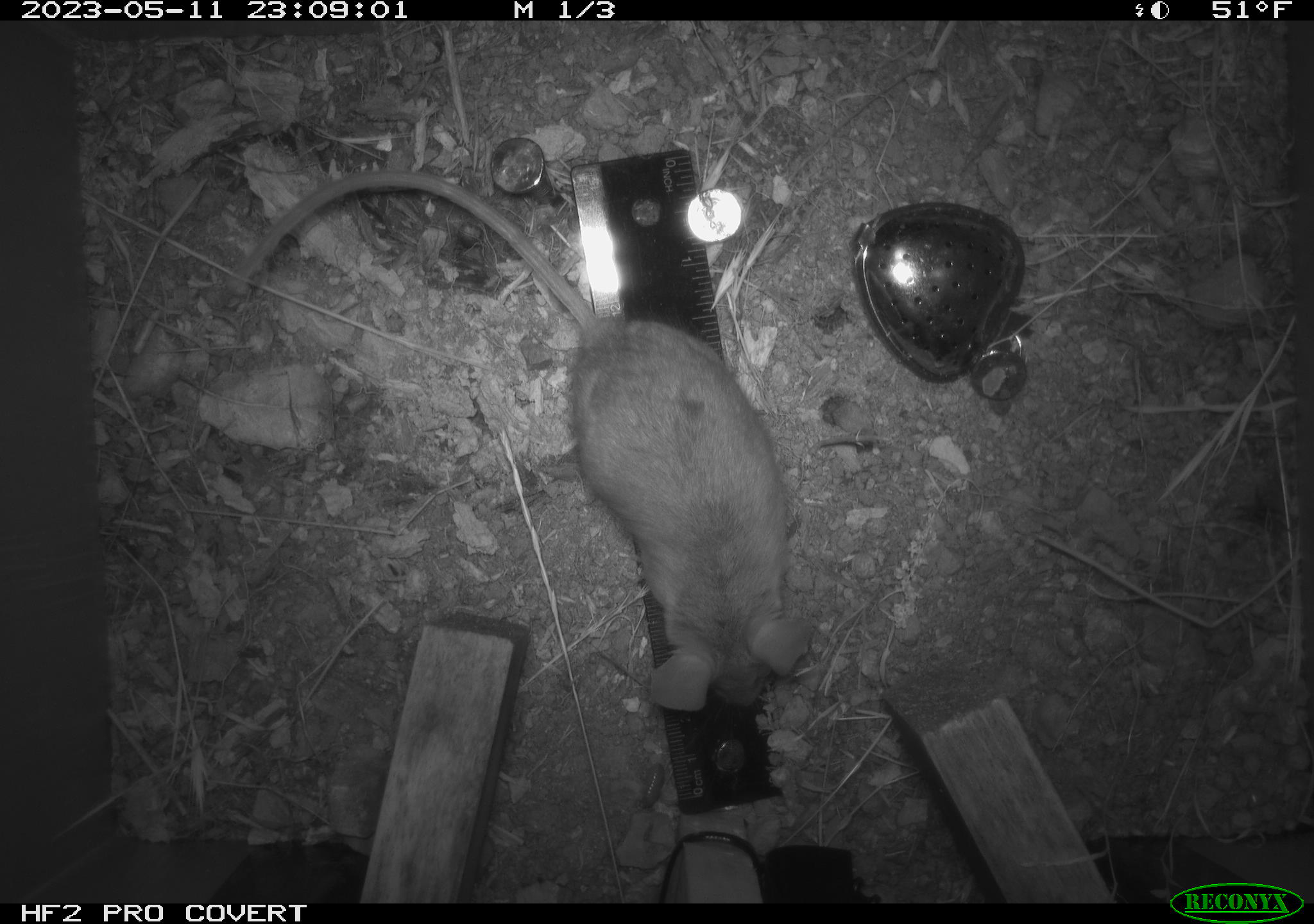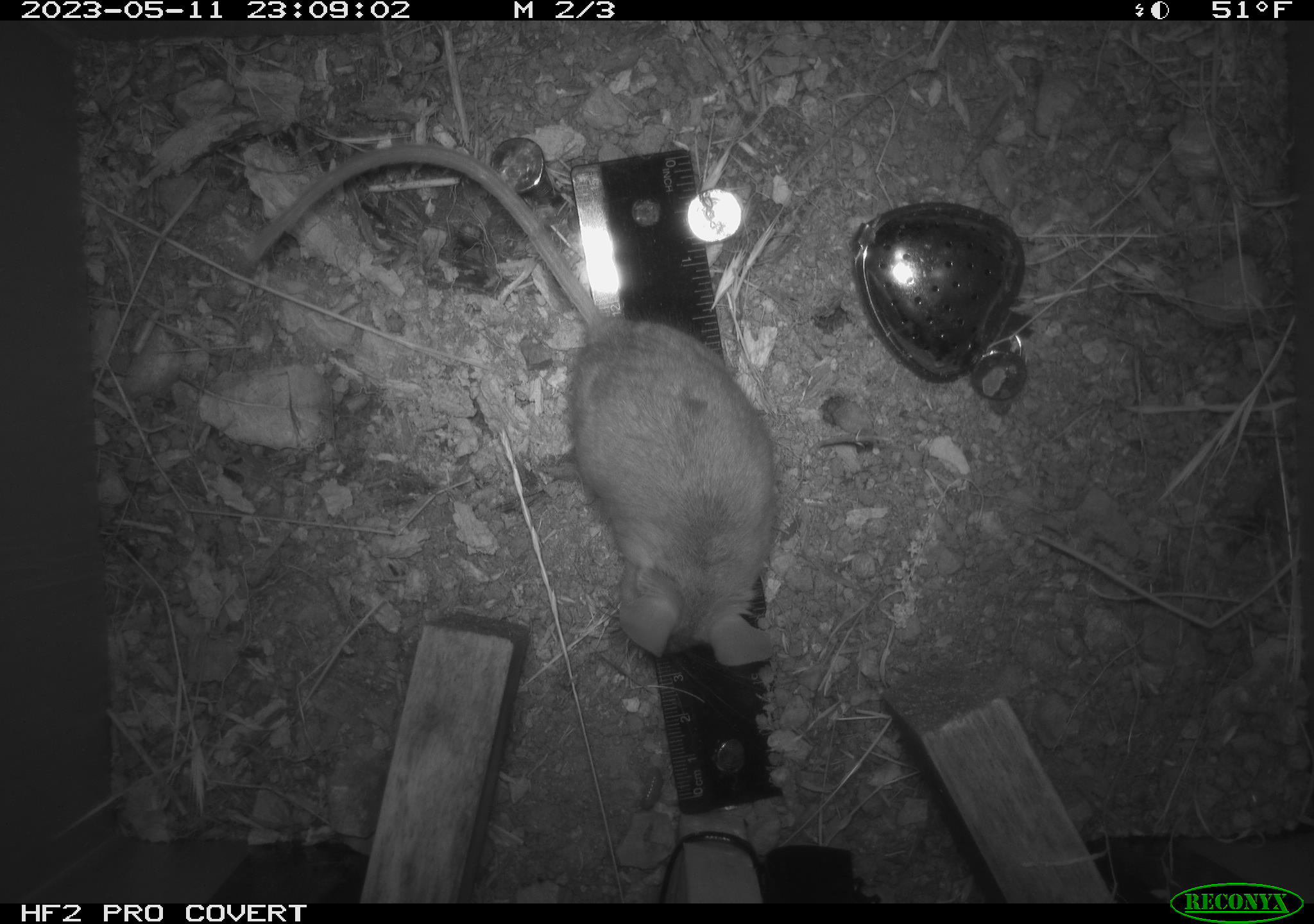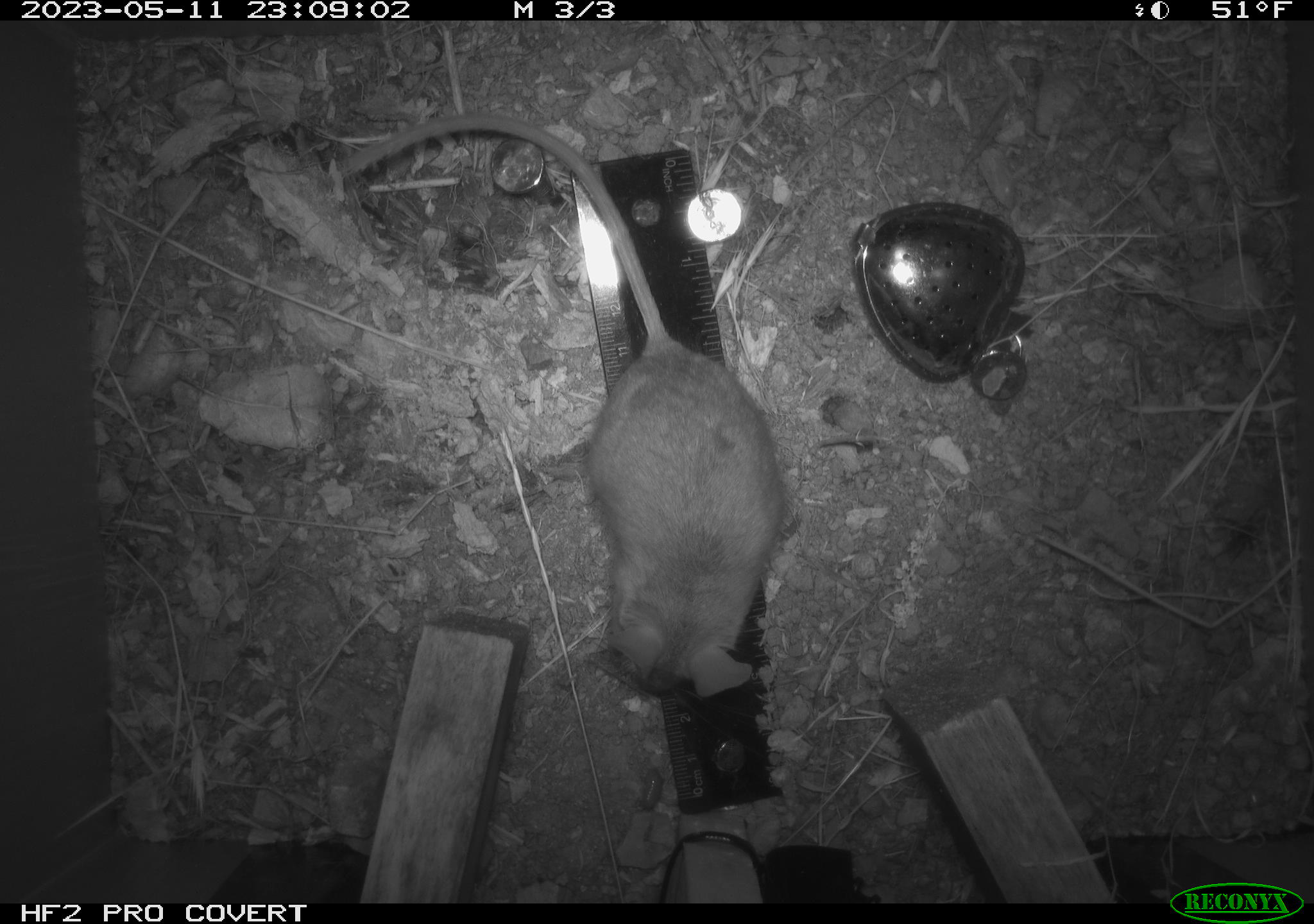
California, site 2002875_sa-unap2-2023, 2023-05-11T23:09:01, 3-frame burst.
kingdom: Animalia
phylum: Chordata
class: Mammalia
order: Rodentia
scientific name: Rodentia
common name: mouse species